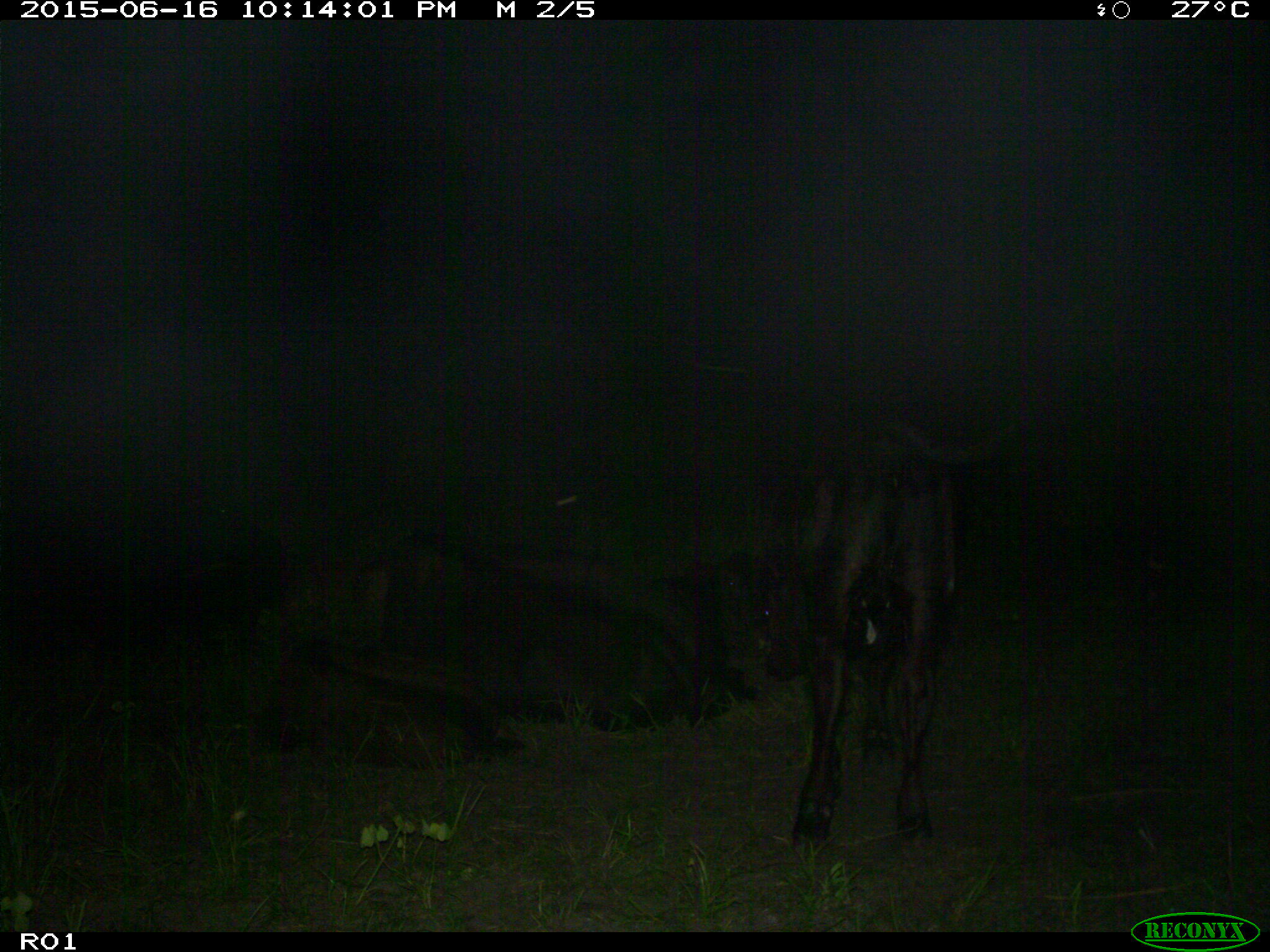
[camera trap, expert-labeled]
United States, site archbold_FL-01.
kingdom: Animalia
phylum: Chordata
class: Mammalia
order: Artiodactyla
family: Bovidae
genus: Bos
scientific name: Bos taurus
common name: domestic cow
Bos taurus (domestic cow).